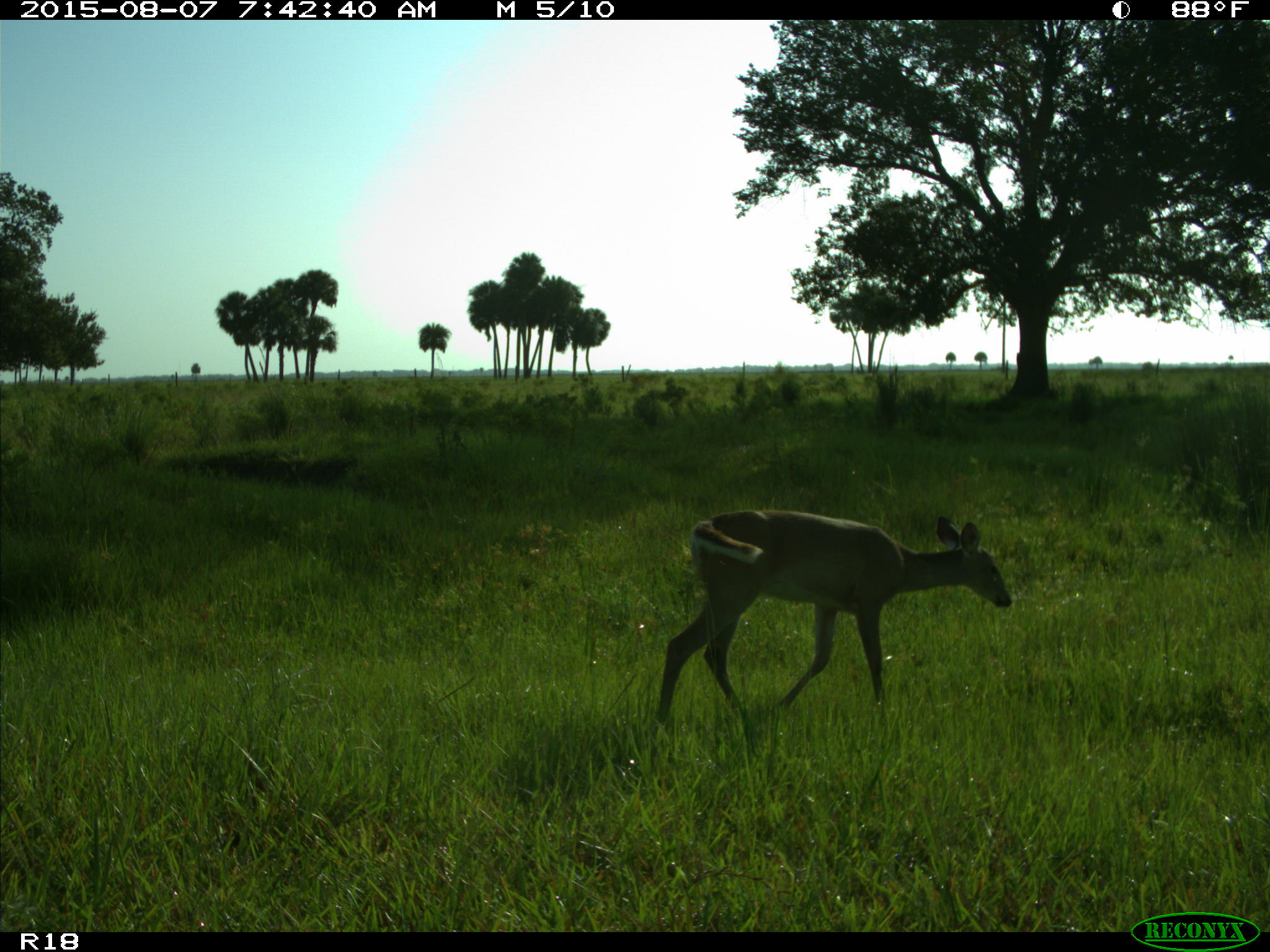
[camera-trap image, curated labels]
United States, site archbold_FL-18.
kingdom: Animalia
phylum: Chordata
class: Mammalia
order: Artiodactyla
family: Cervidae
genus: Odocoileus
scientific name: Odocoileus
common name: deer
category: unidentified deer